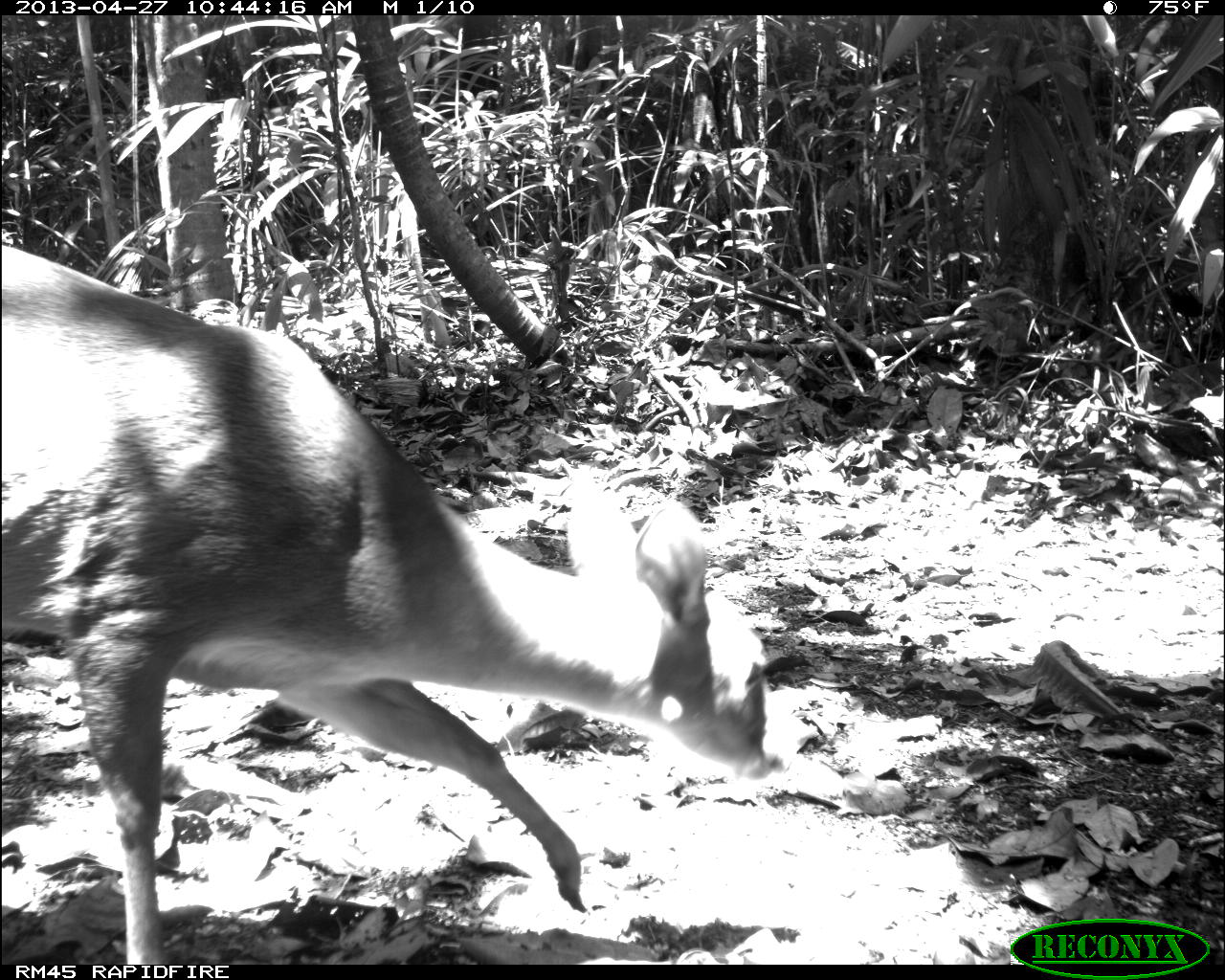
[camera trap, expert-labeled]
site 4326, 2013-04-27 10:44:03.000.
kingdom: Animalia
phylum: Chordata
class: Mammalia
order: Artiodactyla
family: Cervidae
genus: Odocoileus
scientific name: Odocoileus pandora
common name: yucatán brown brocket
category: mazama pandora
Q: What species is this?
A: Mazama pandora (yucatán brown brocket) (Odocoileus pandora).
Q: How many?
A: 1.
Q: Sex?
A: Female.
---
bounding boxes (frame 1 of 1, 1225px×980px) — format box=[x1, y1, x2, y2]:
mazama pandora: box=[0, 241, 782, 965]